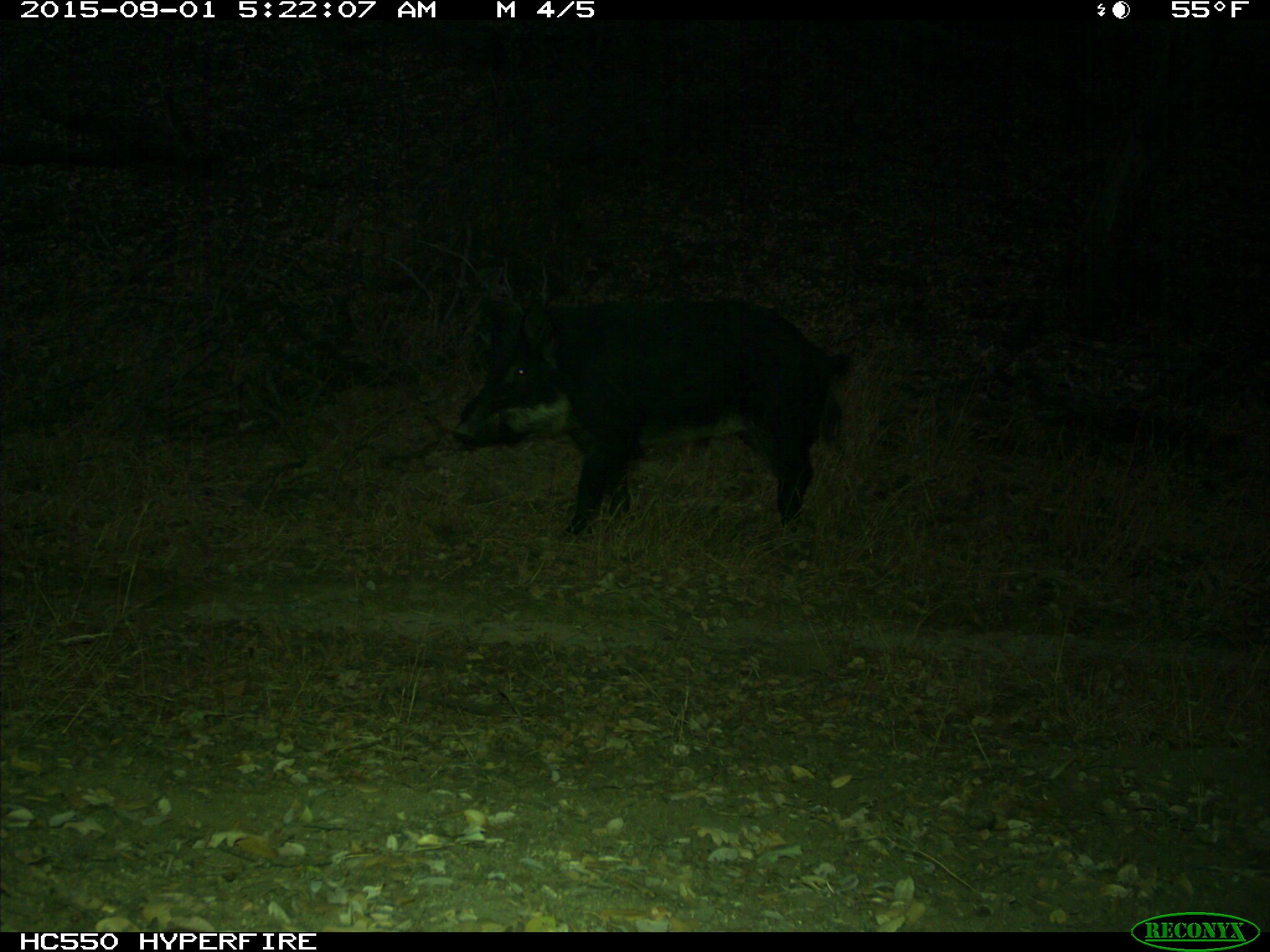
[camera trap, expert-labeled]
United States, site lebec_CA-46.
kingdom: Animalia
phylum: Chordata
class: Mammalia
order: Artiodactyla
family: Suidae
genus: Sus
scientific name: Sus scrofa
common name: wild boar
Sus scrofa (wild boar).